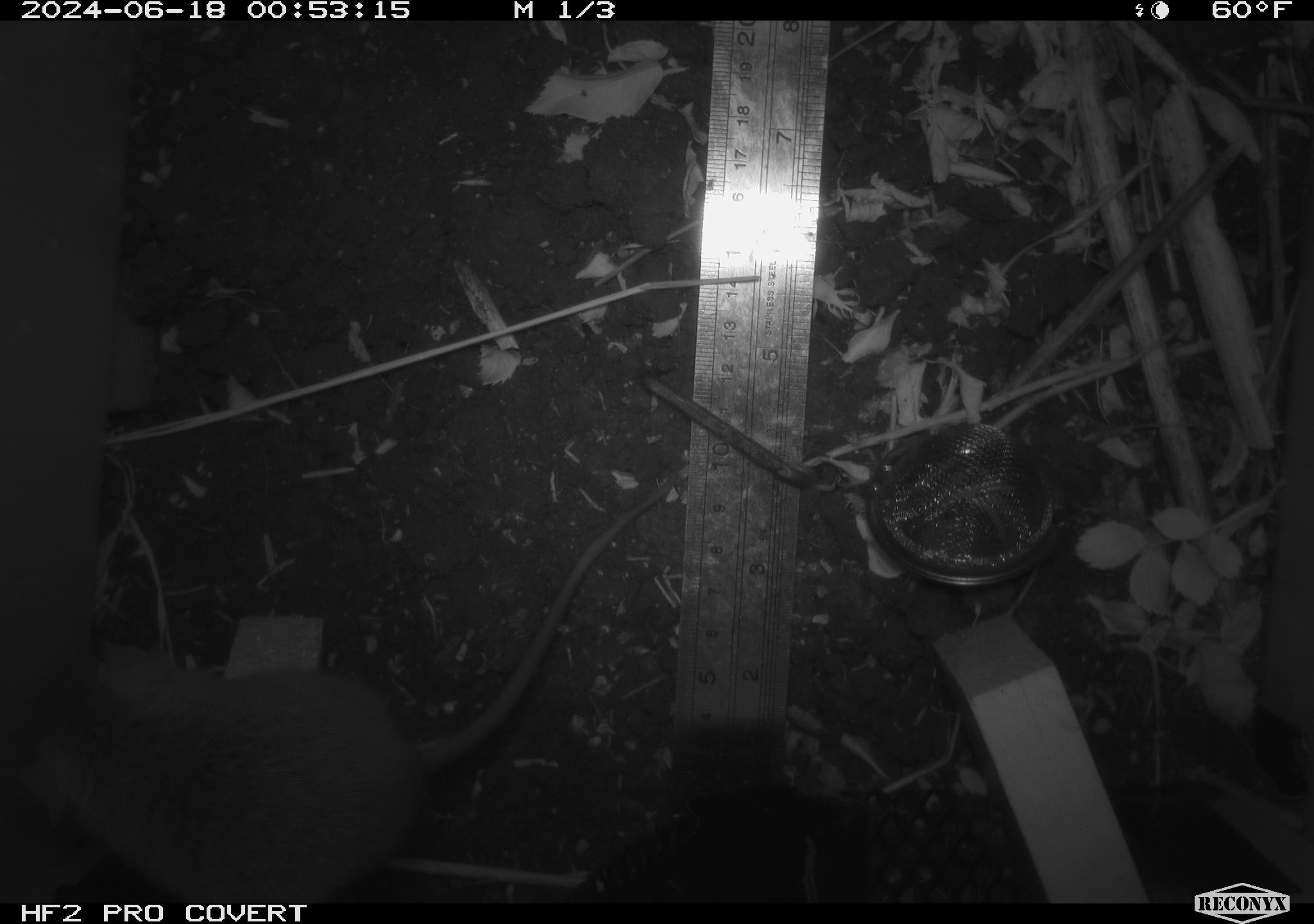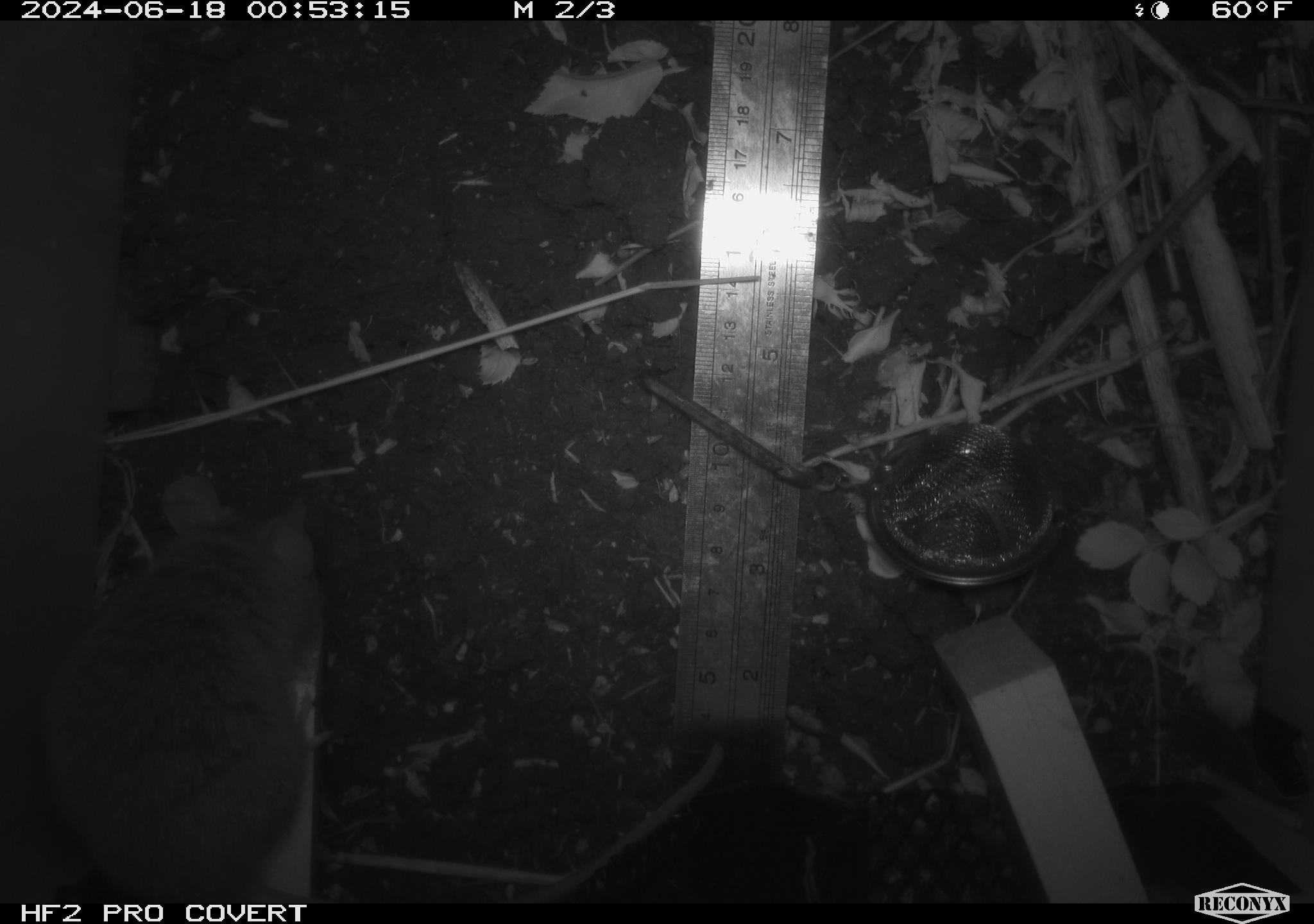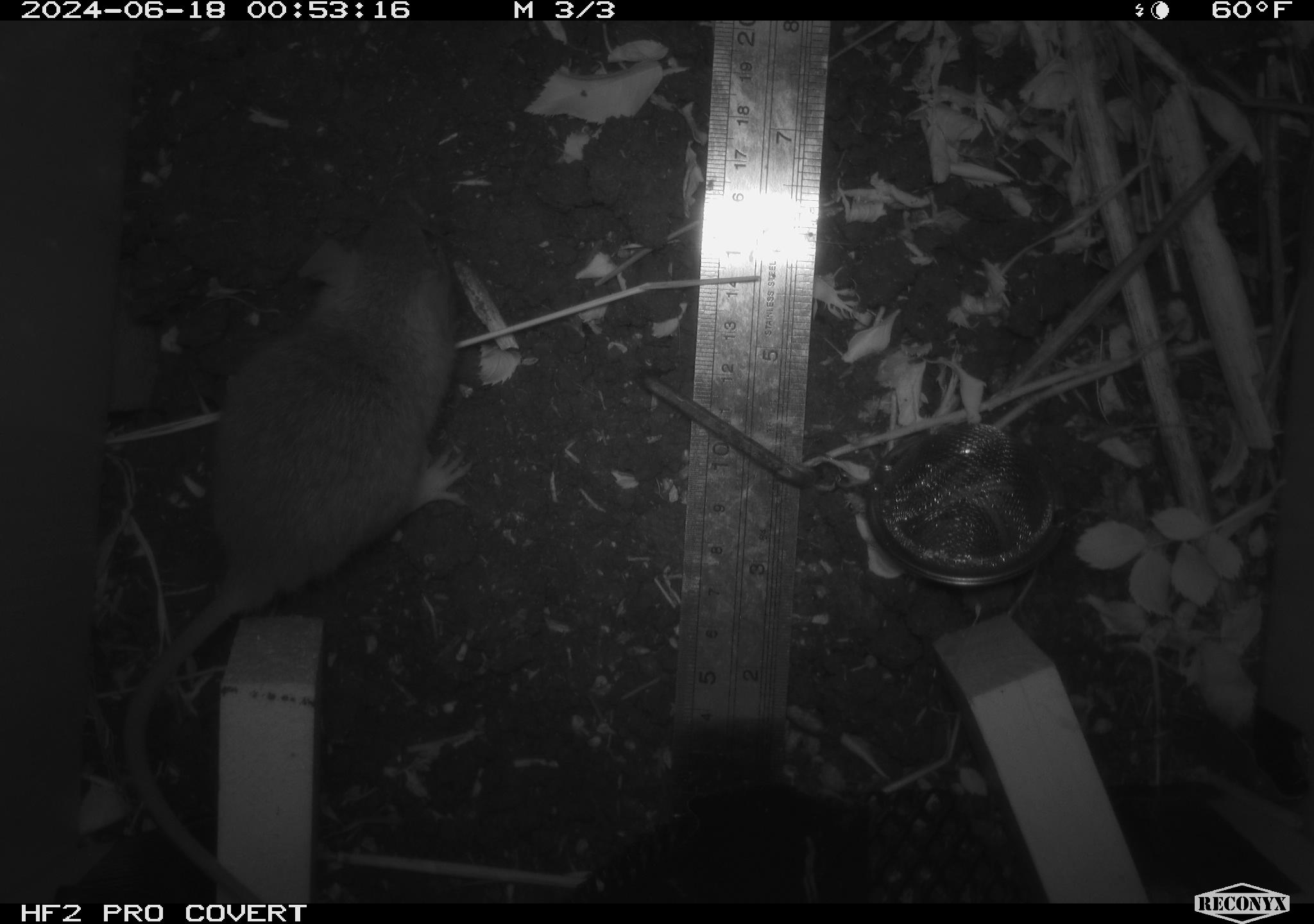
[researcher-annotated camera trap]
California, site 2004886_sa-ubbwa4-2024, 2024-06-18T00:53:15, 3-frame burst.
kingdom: Animalia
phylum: Chordata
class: Mammalia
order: Rodentia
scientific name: Rodentia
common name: woodrat or rat or mouse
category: woodrat or rat or mouse species